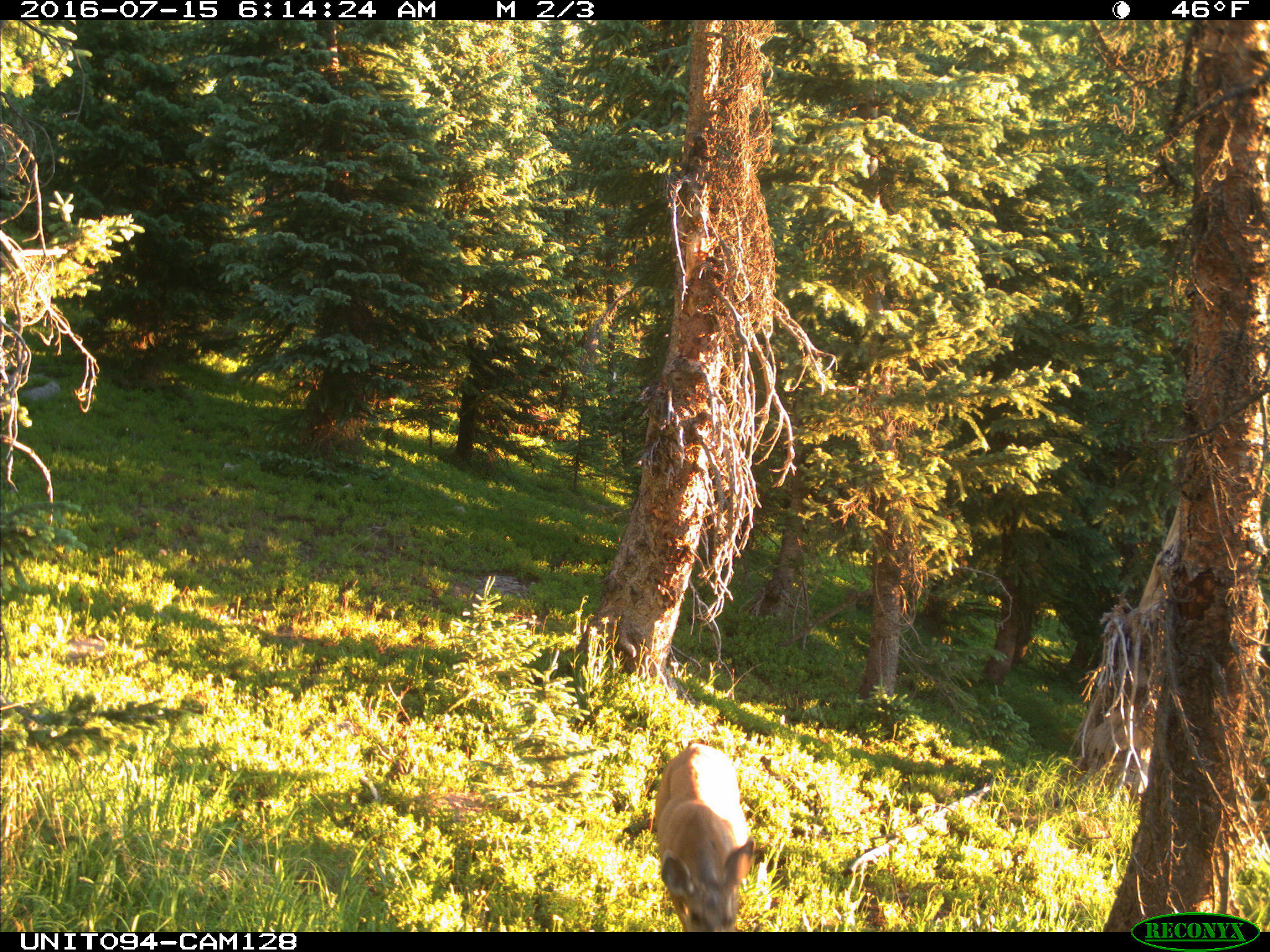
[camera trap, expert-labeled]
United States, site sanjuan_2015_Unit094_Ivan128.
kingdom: Animalia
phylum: Chordata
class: Mammalia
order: Artiodactyla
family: Cervidae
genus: Odocoileus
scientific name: Odocoileus hemionus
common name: mule deer